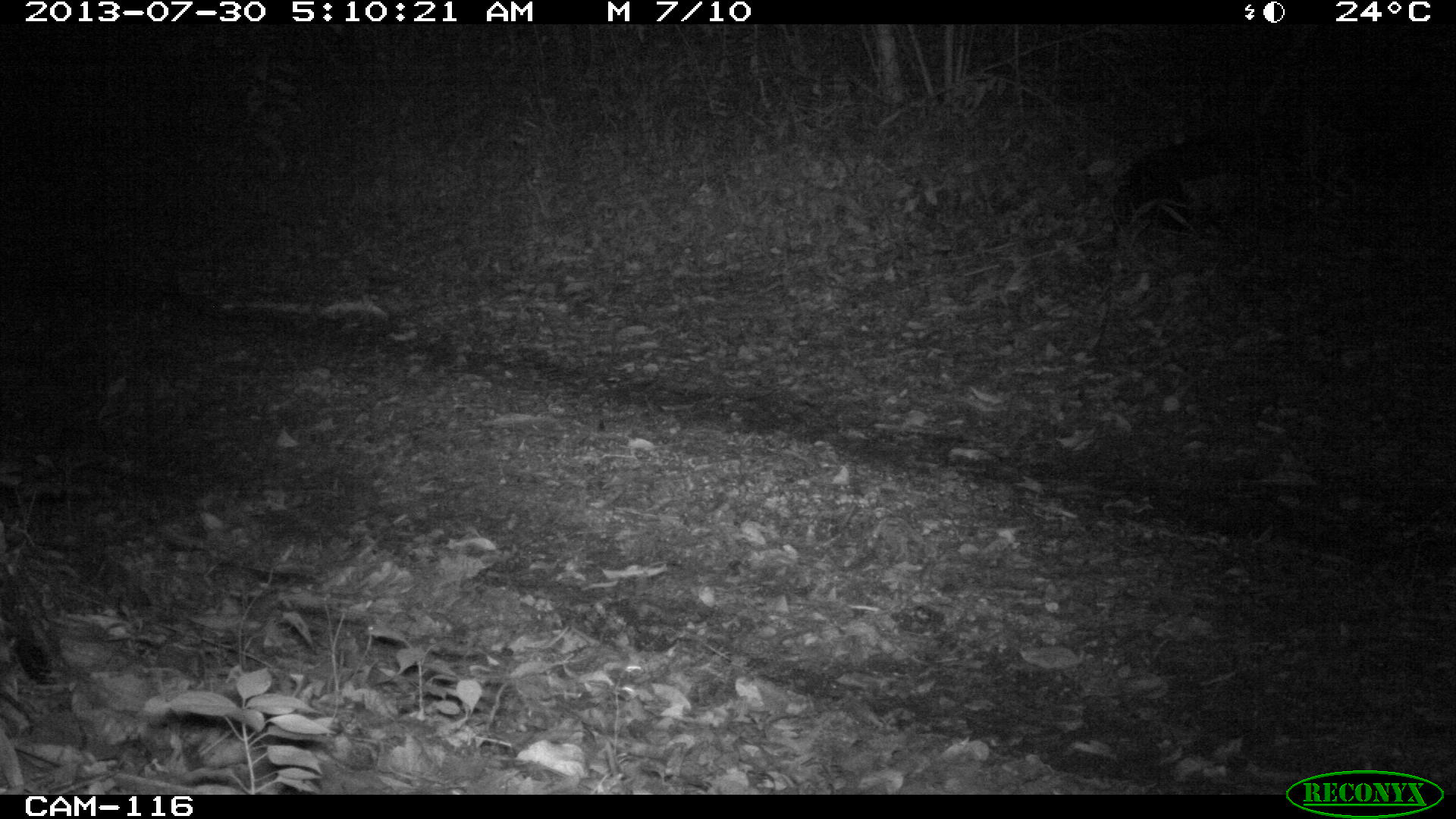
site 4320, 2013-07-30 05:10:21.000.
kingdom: Animalia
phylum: Chordata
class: Mammalia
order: Carnivora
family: Canidae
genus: Urocyon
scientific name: Urocyon cinereoargenteus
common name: gray fox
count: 1